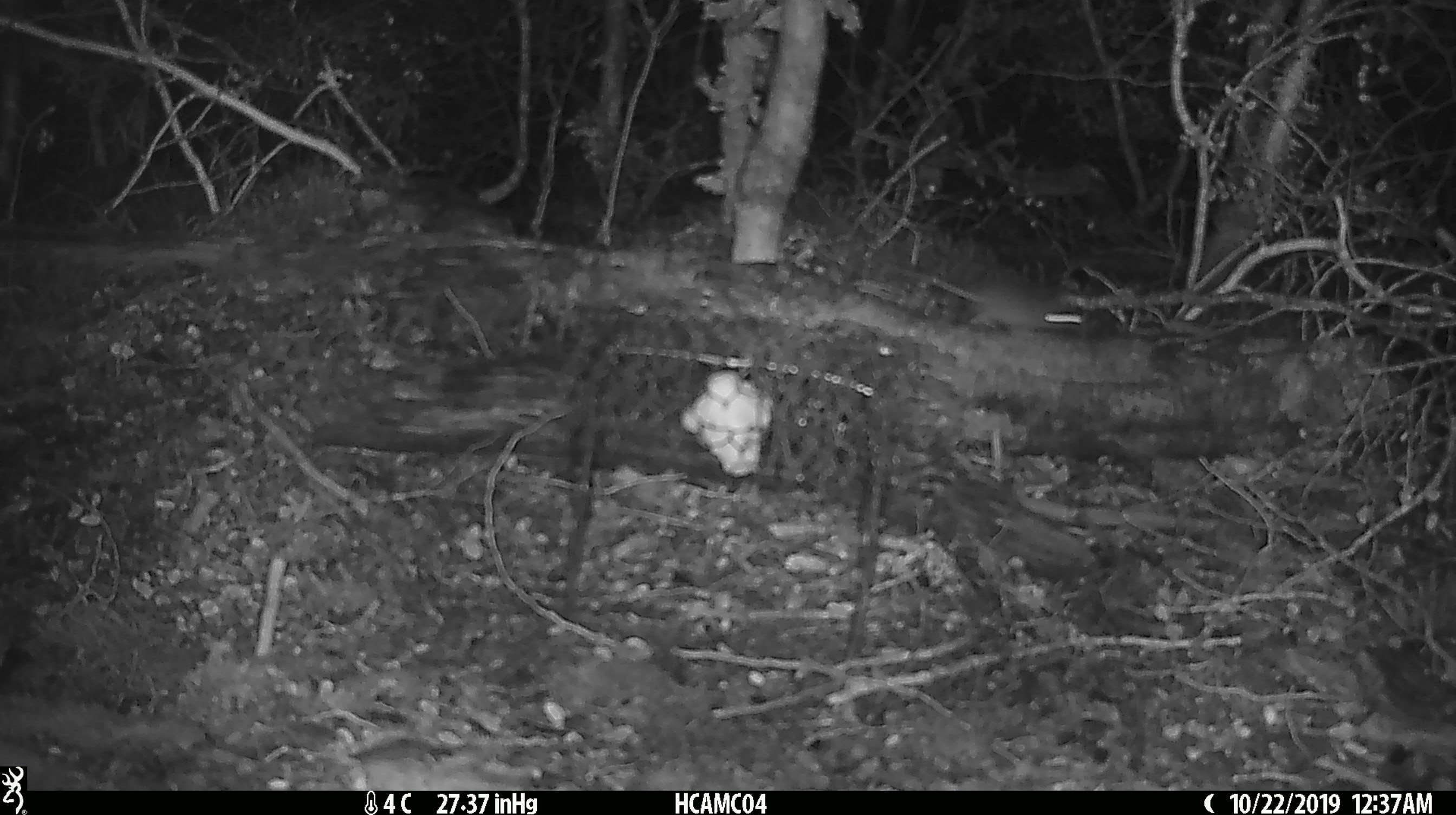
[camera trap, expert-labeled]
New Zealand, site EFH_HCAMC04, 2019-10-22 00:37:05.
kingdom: Animalia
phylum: Chordata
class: Mammalia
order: Rodentia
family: Muridae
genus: Mus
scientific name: Mus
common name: mouse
Mouse (Mus).